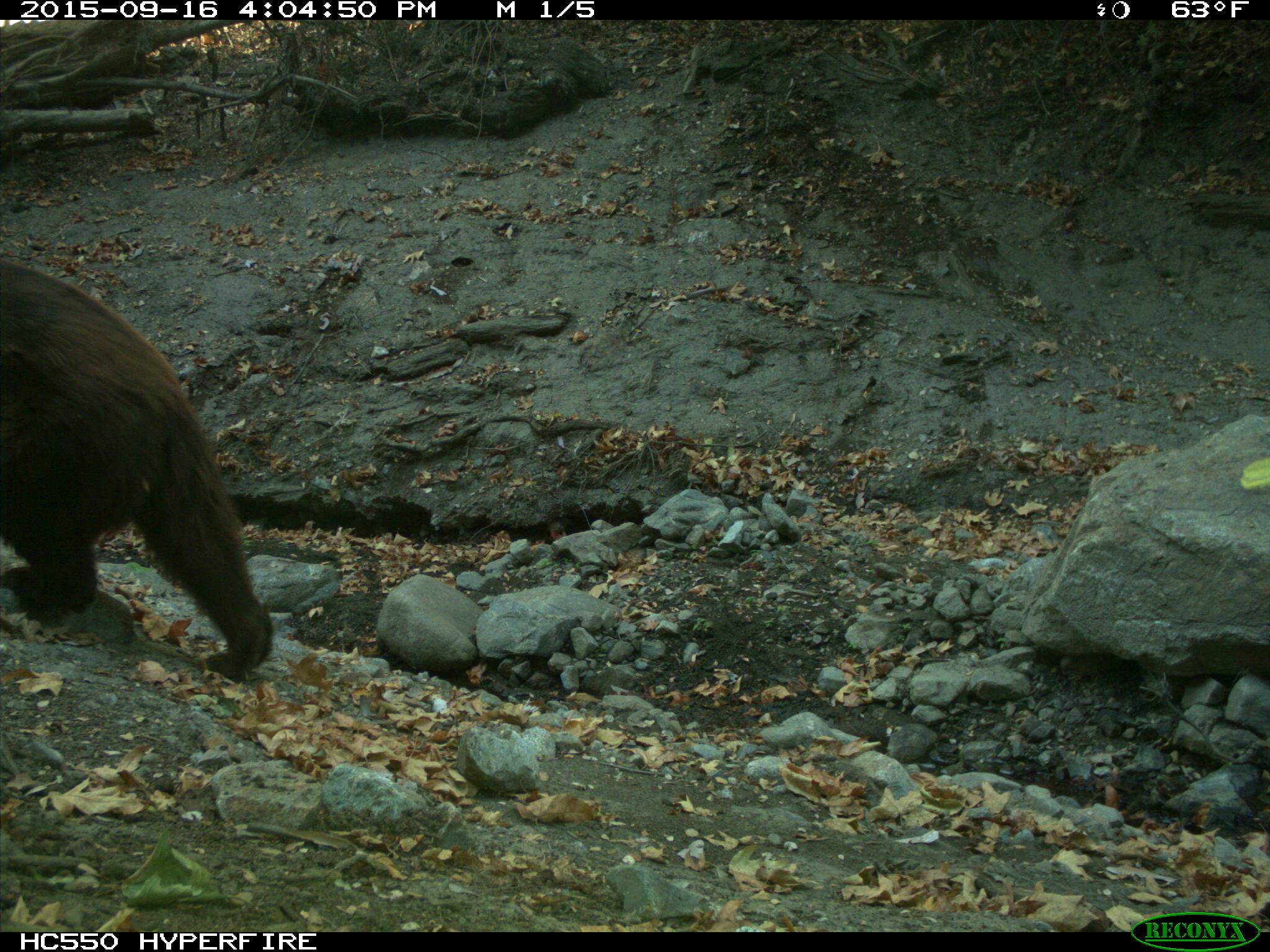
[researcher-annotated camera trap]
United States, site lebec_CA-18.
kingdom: Animalia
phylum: Chordata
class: Mammalia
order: Carnivora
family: Ursidae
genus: Ursus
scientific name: Ursus americanus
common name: american black bear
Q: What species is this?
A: Ursus americanus (american black bear).